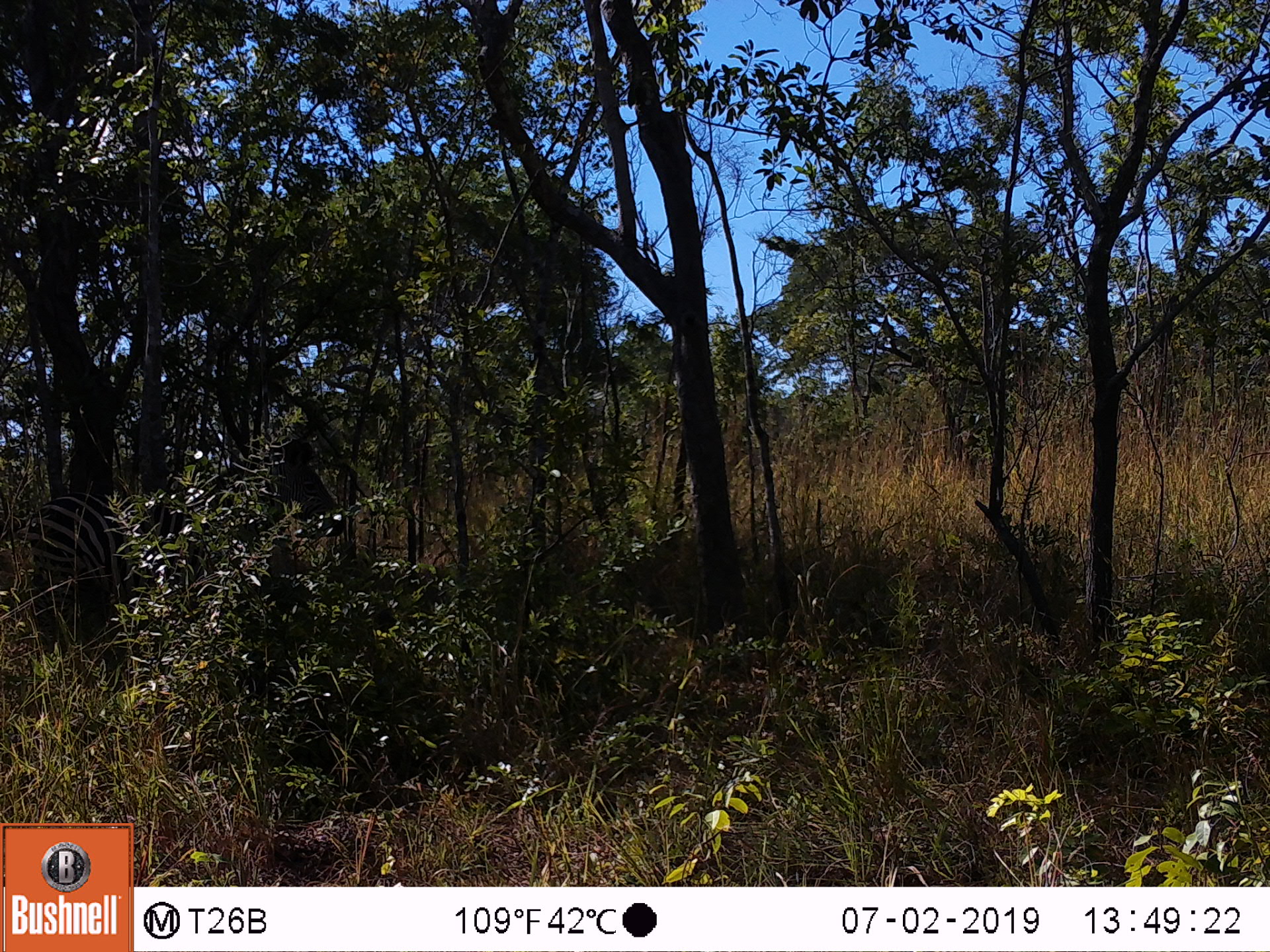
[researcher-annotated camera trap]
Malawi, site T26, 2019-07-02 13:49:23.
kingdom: Animalia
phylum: Chordata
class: Mammalia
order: Perissodactyla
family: Equidae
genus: Equus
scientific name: Equus quagga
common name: plains zebra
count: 1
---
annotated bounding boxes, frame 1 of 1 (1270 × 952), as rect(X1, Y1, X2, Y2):
plains zebra: rect(27, 426, 351, 661)